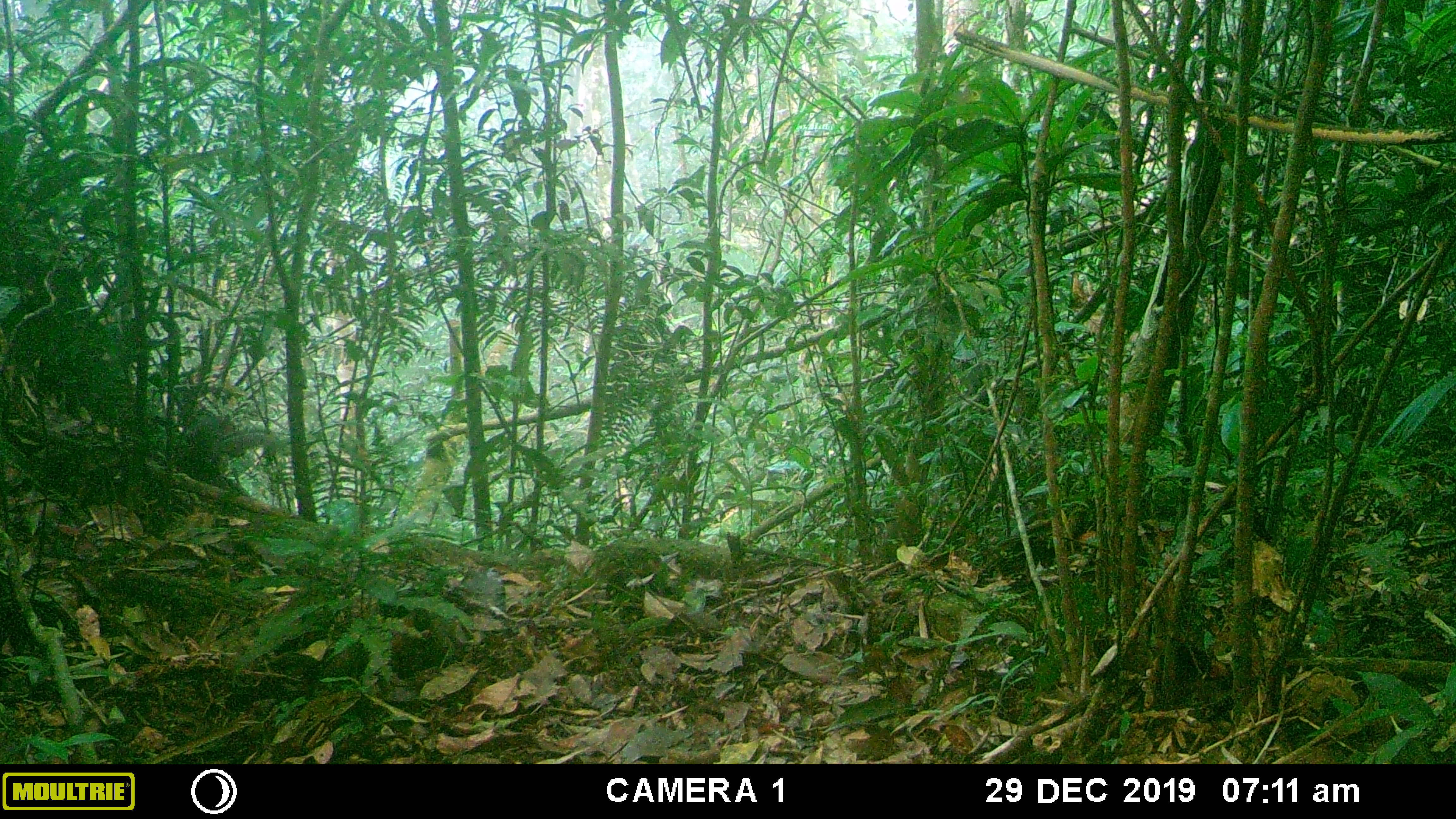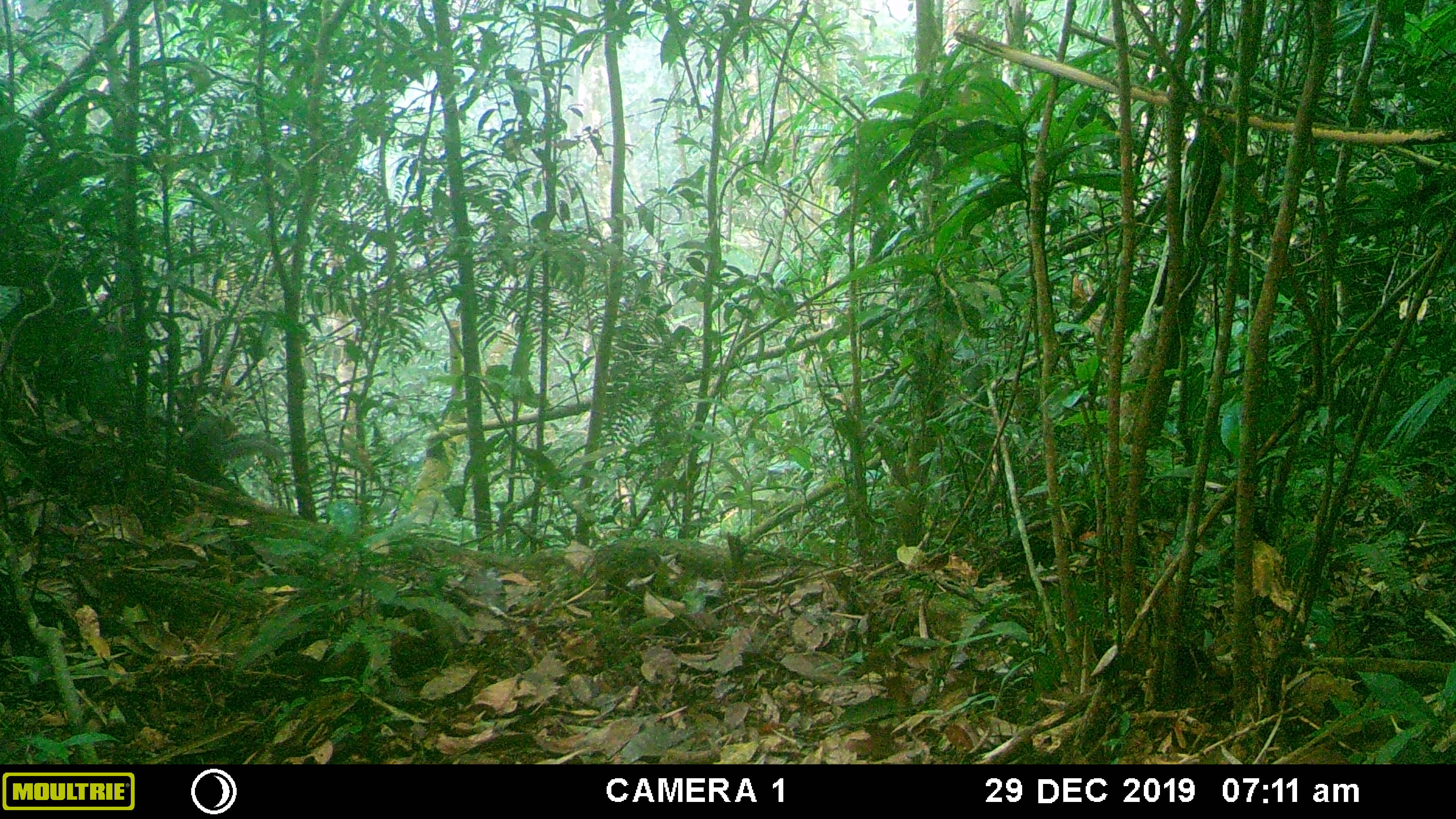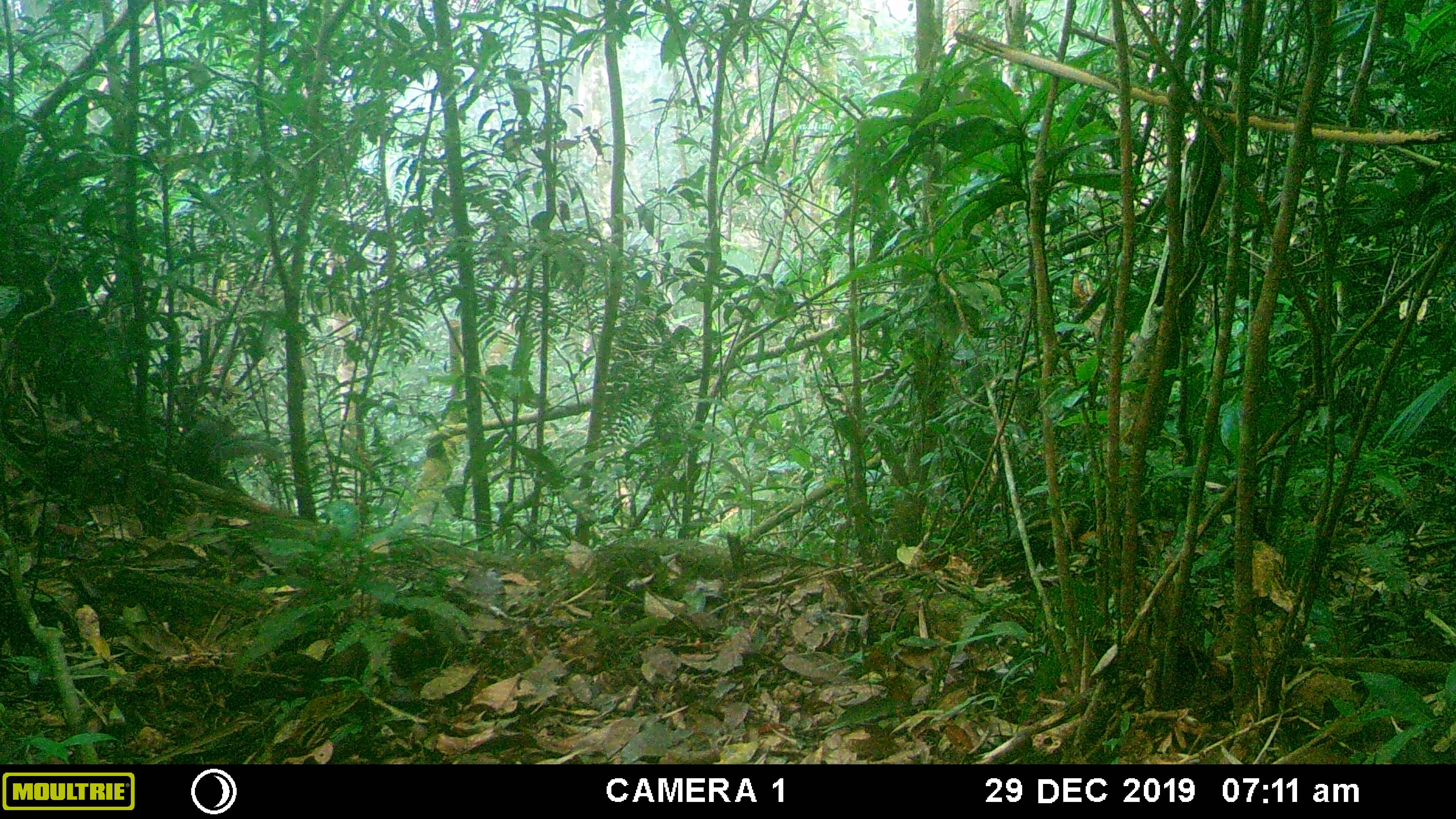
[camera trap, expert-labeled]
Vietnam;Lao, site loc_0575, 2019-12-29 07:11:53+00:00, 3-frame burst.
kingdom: Animalia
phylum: Chordata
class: Mammalia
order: Rodentia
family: Sciuridae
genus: Dremomys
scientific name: Dremomys rufigenis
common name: red-cheeked squirrel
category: red cheeked squirrel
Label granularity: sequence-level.